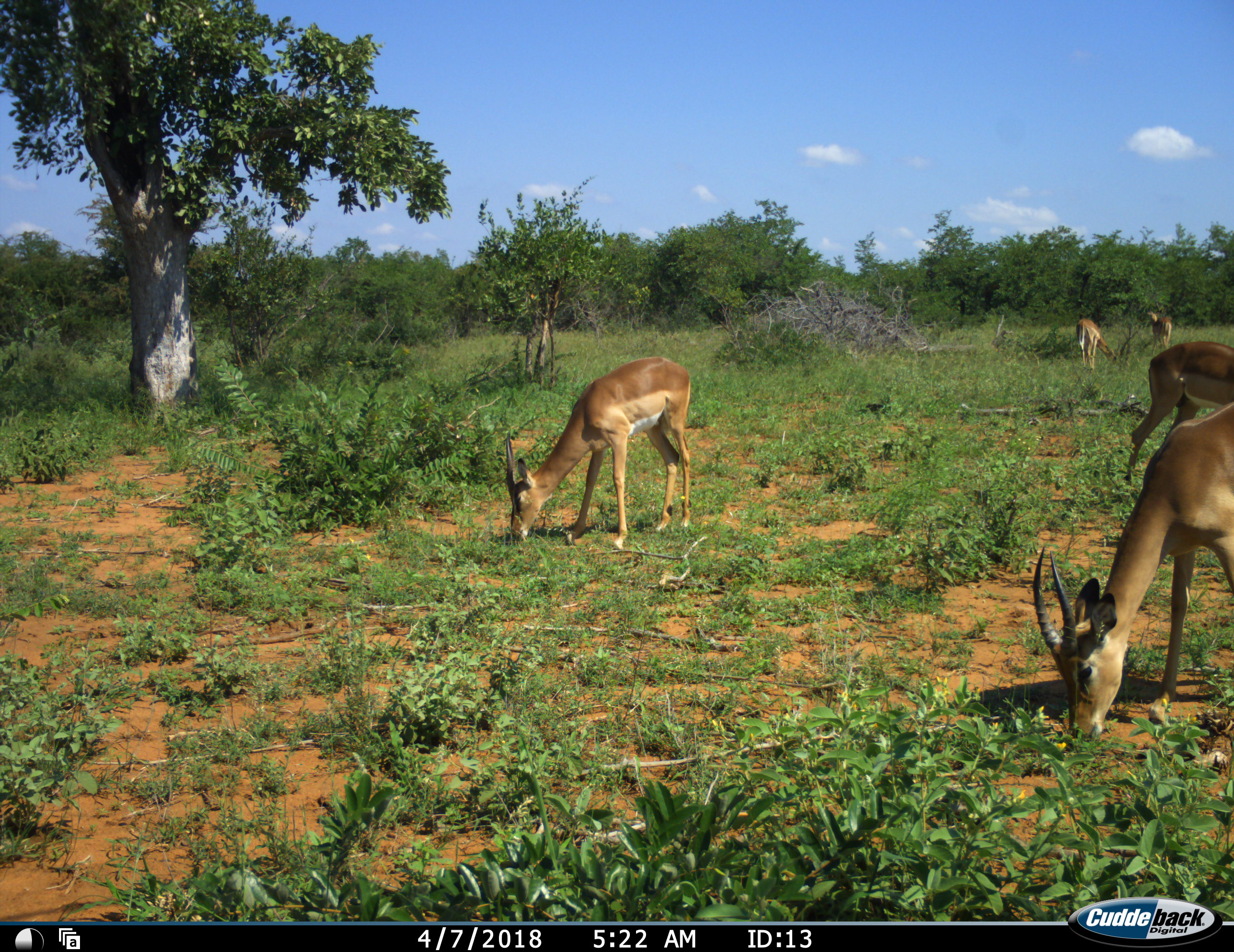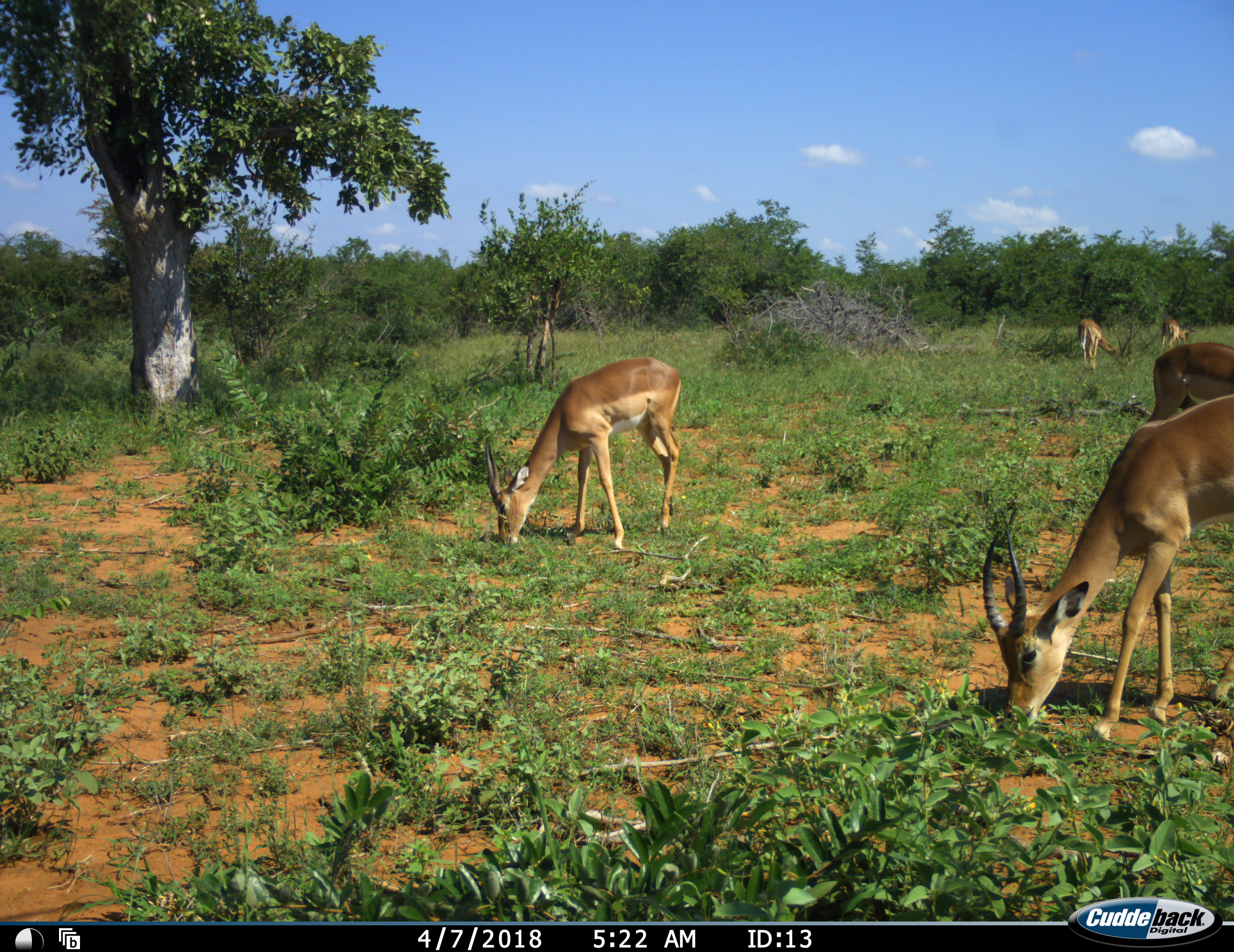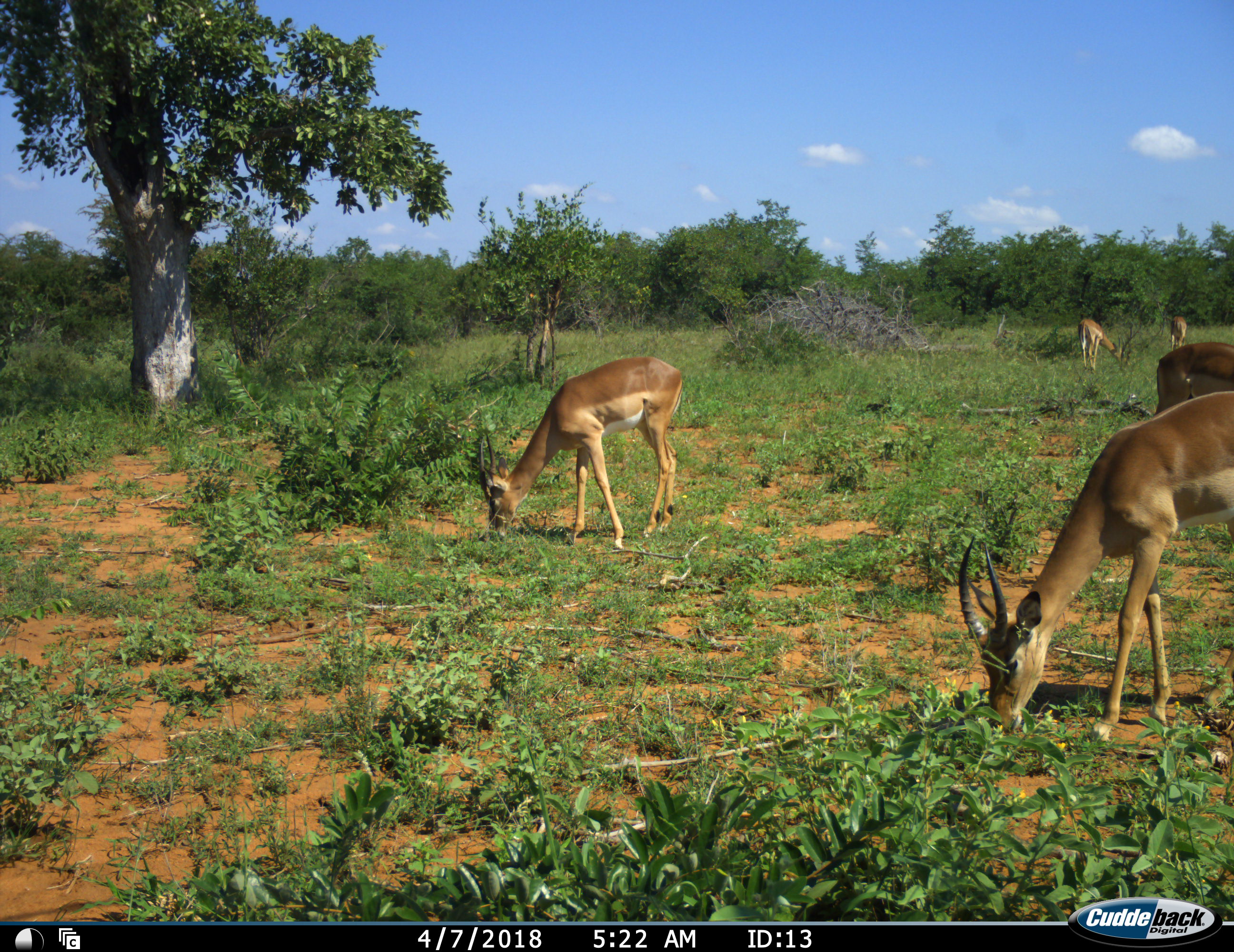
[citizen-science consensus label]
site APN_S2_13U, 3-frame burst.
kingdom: Animalia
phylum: Chordata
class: Mammalia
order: Artiodactyla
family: Bovidae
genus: Aepyceros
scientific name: Aepyceros melampus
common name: impala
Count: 5.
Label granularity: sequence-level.